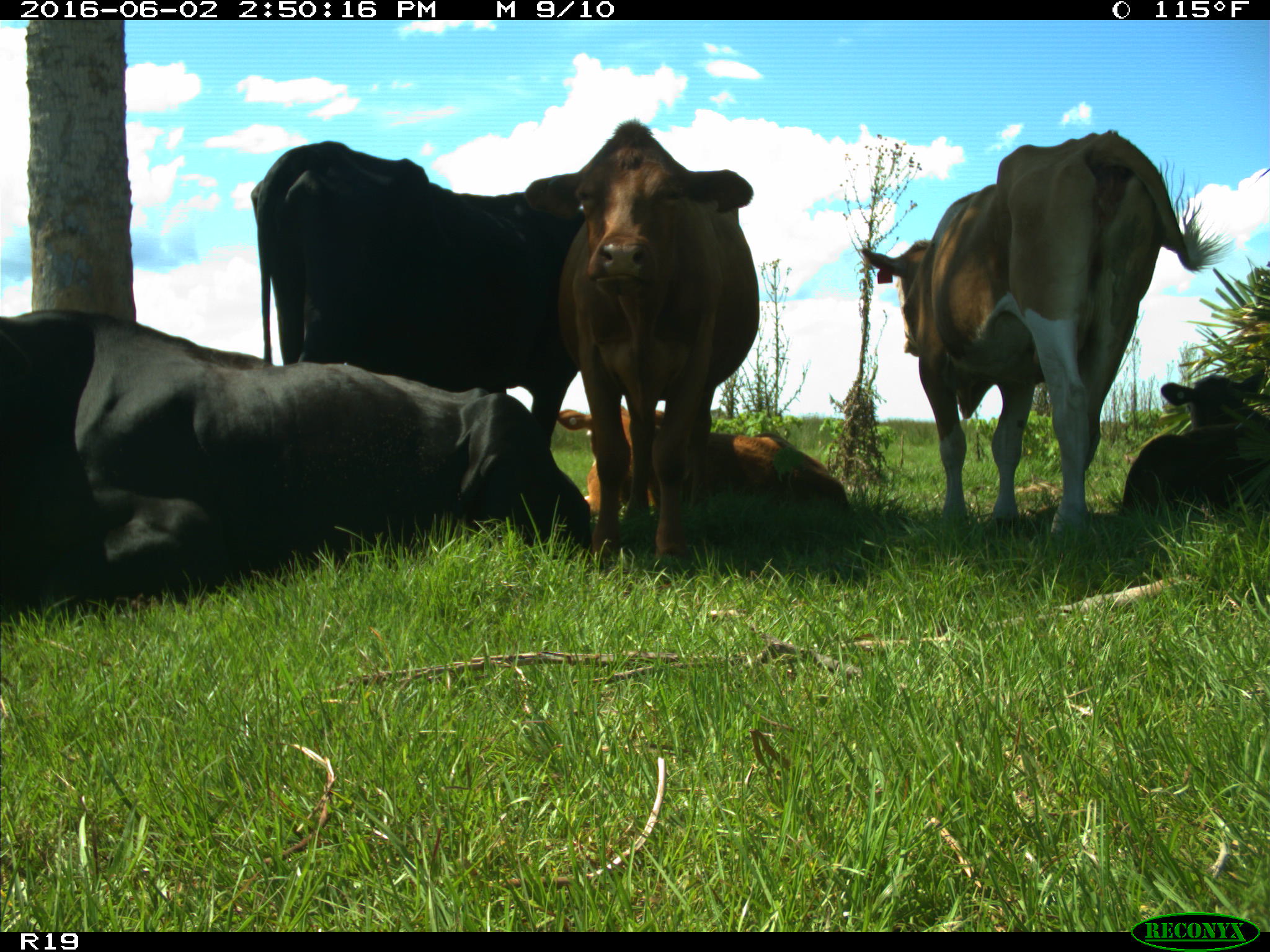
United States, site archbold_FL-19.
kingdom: Animalia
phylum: Chordata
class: Mammalia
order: Artiodactyla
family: Bovidae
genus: Bos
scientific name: Bos taurus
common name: domestic cow